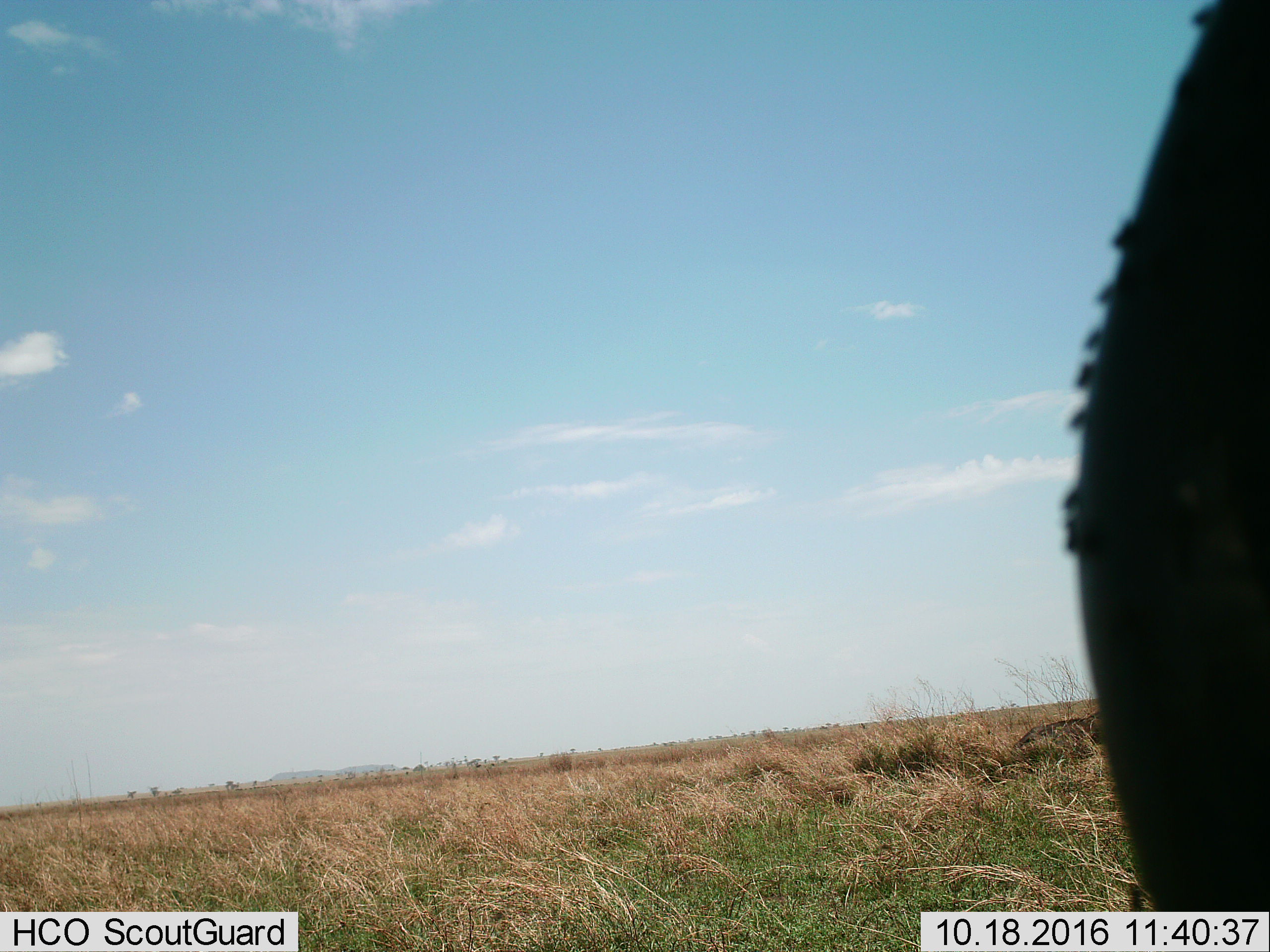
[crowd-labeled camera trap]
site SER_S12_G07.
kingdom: Animalia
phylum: Chordata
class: Mammalia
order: Artiodactyla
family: Bovidae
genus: Syncerus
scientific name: Syncerus caffer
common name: african buffalo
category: buffalo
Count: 1.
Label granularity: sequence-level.